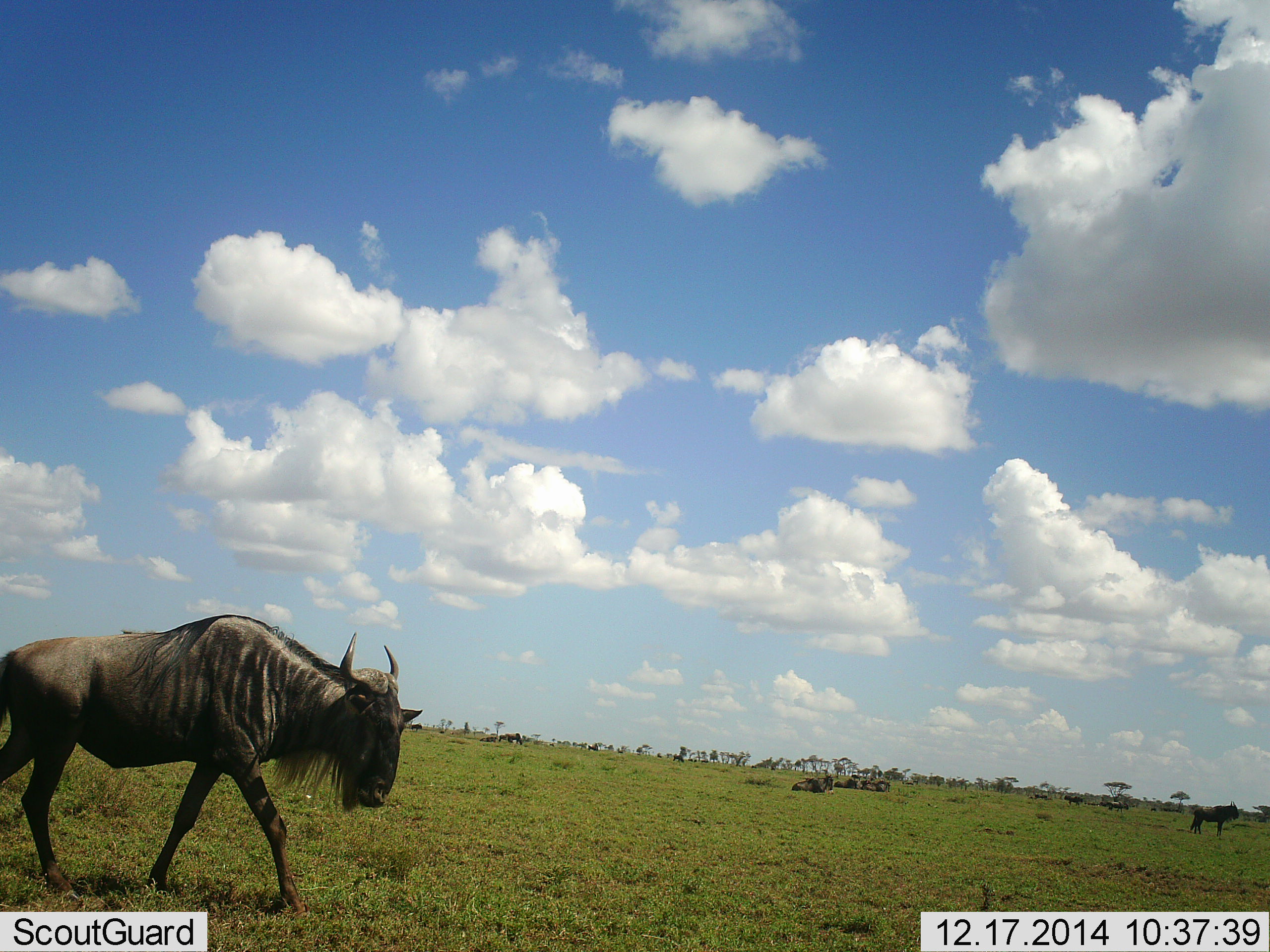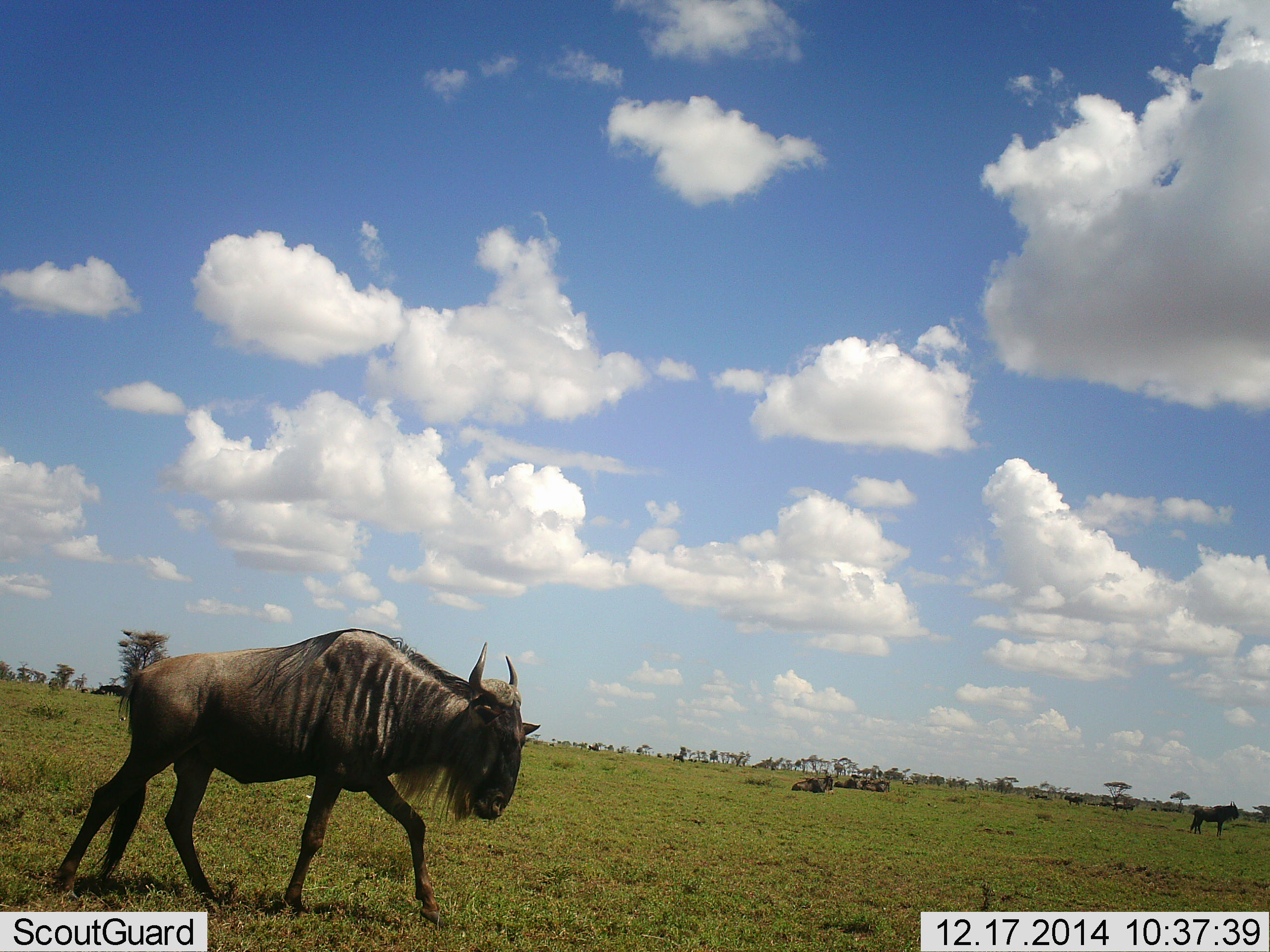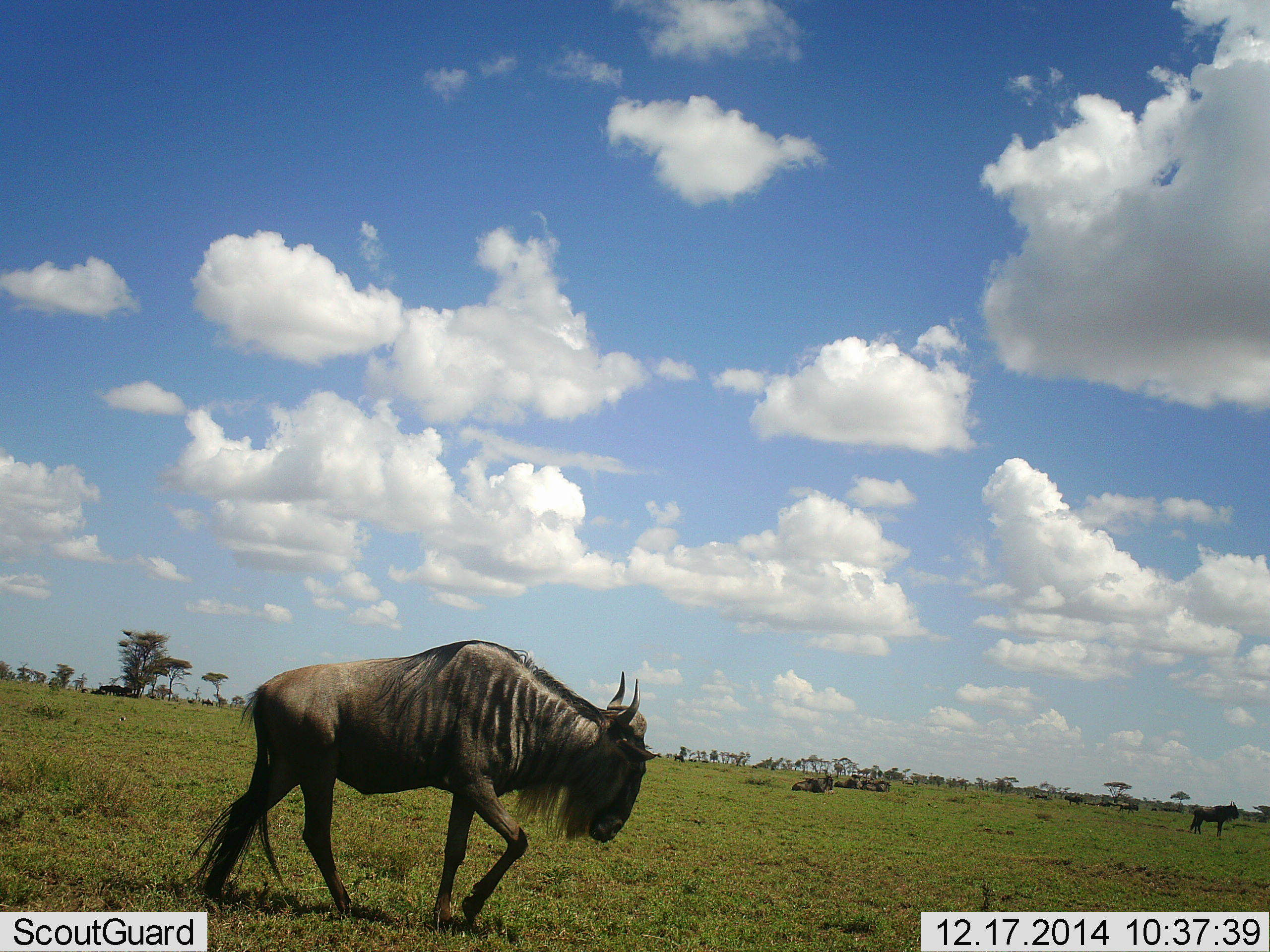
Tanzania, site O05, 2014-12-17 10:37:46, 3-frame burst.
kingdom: Animalia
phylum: Chordata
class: Mammalia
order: Artiodactyla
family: Bovidae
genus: Connochaetes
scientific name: Connochaetes taurinus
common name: blue wildebeest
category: wildebeest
Wildebeest (blue wildebeest) (Connochaetes taurinus), count 4. Behavior (volunteer vote fractions): standing 60%, resting 30%, moving 100%, interacting 0%. Young present (vote fraction): 0%. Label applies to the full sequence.